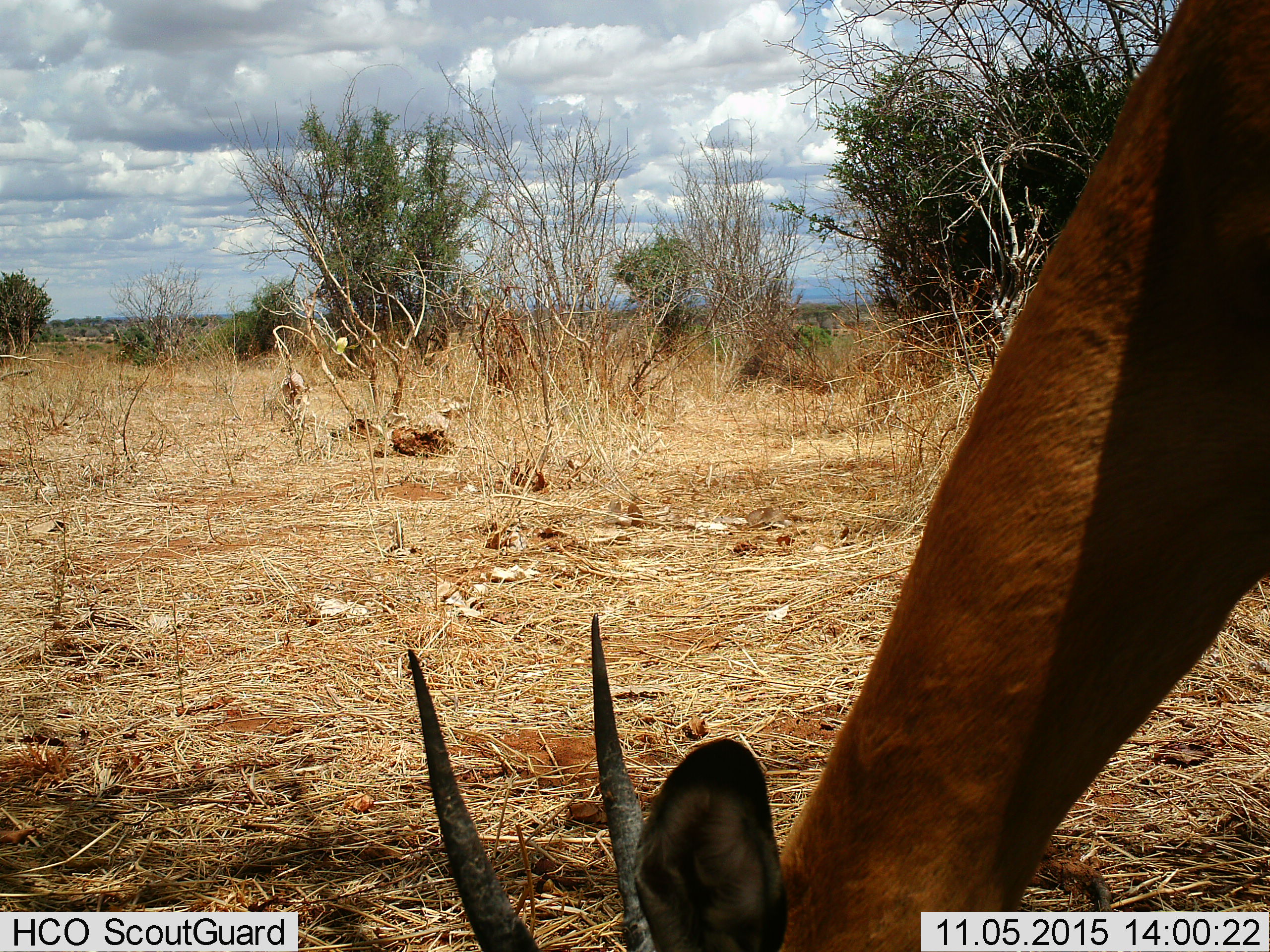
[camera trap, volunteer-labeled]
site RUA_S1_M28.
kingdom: Animalia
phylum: Chordata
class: Mammalia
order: Artiodactyla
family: Bovidae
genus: Aepyceros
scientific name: Aepyceros melampus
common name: impala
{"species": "impala (Aepyceros melampus)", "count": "1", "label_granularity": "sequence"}